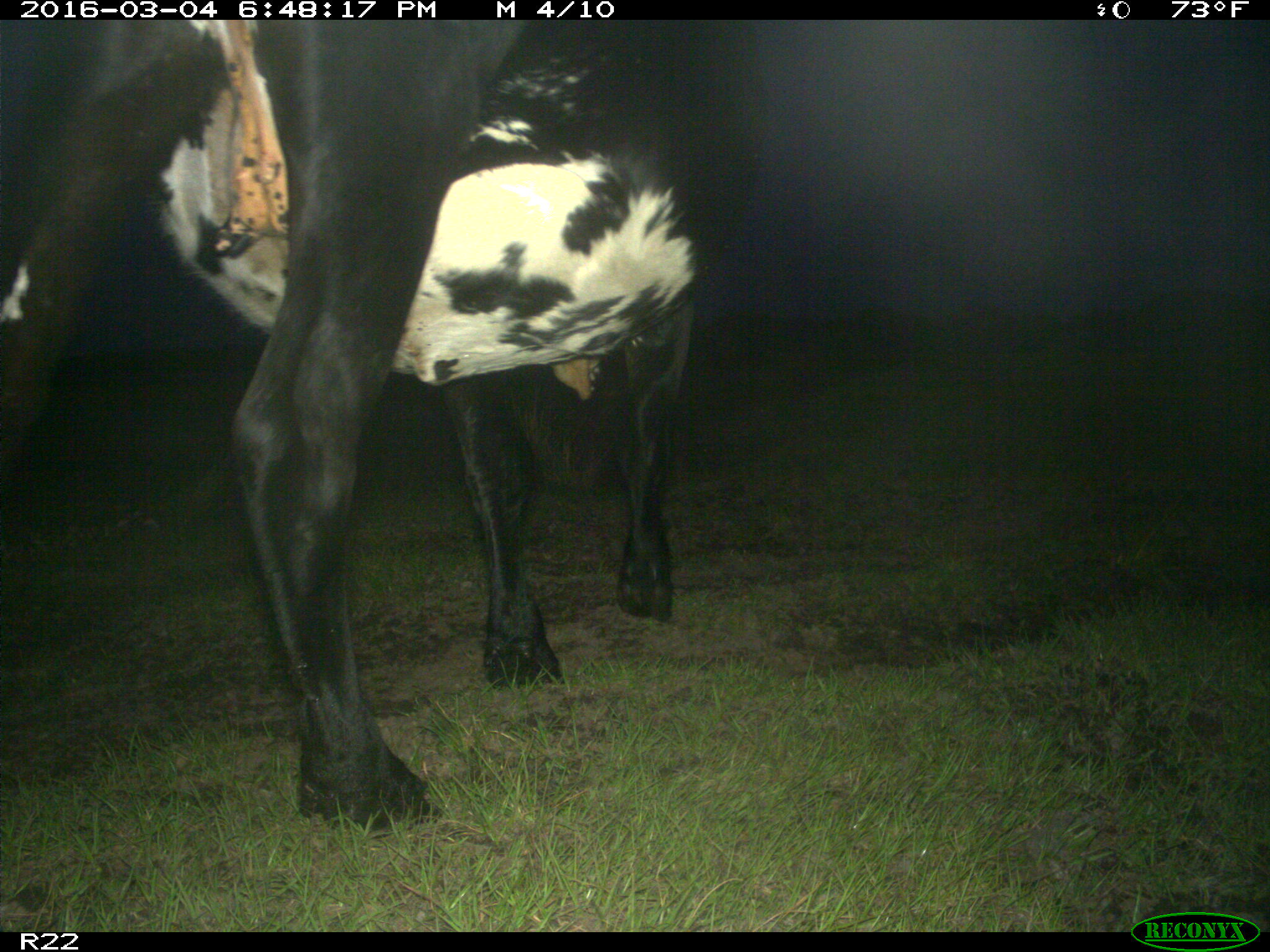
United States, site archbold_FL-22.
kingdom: Animalia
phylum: Chordata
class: Mammalia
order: Artiodactyla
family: Bovidae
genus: Bos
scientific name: Bos taurus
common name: domestic cow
Bos taurus (domestic cow).